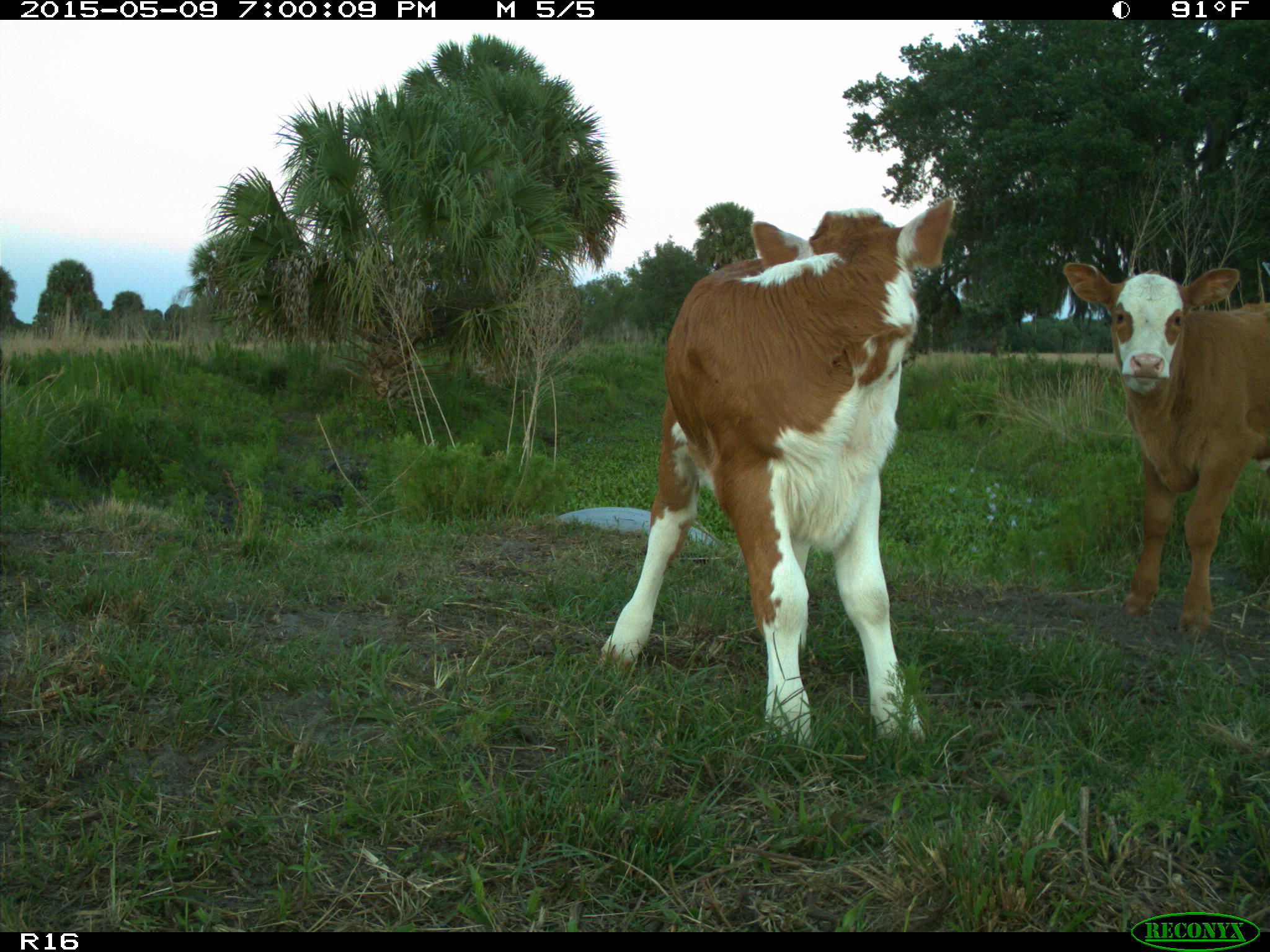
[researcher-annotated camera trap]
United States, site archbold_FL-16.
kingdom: Animalia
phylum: Chordata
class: Mammalia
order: Artiodactyla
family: Bovidae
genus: Bos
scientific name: Bos taurus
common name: domestic cow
Bos taurus (domestic cow).